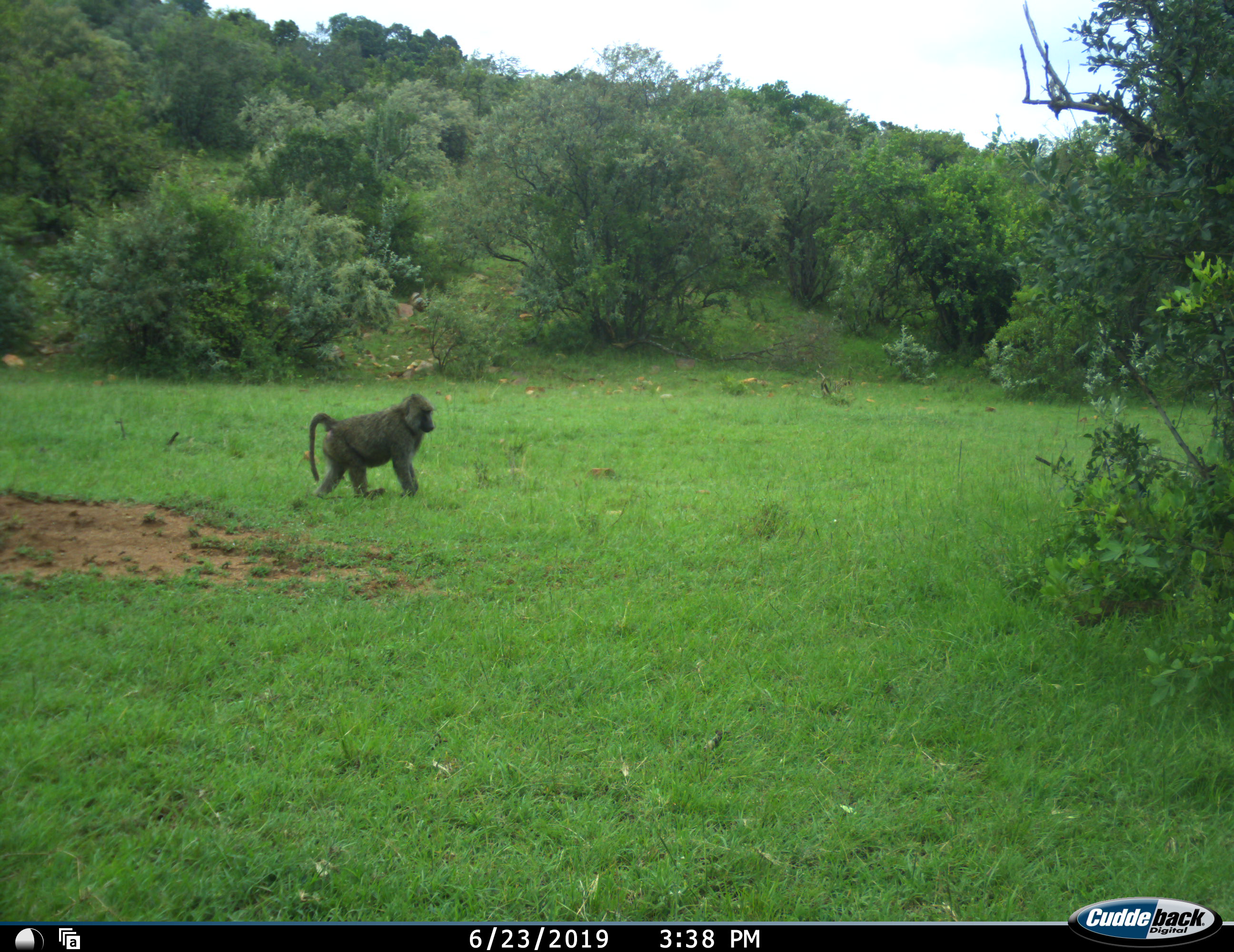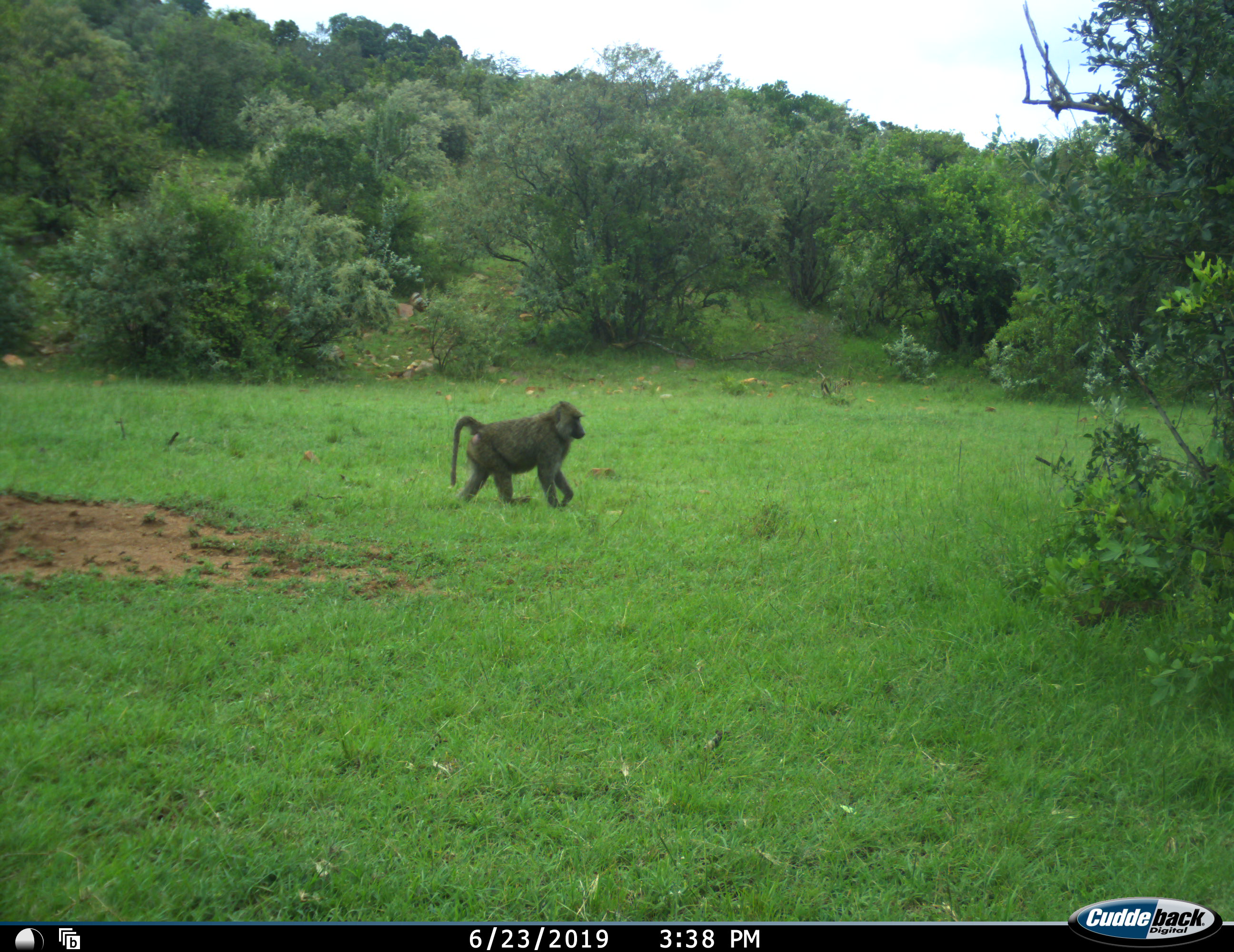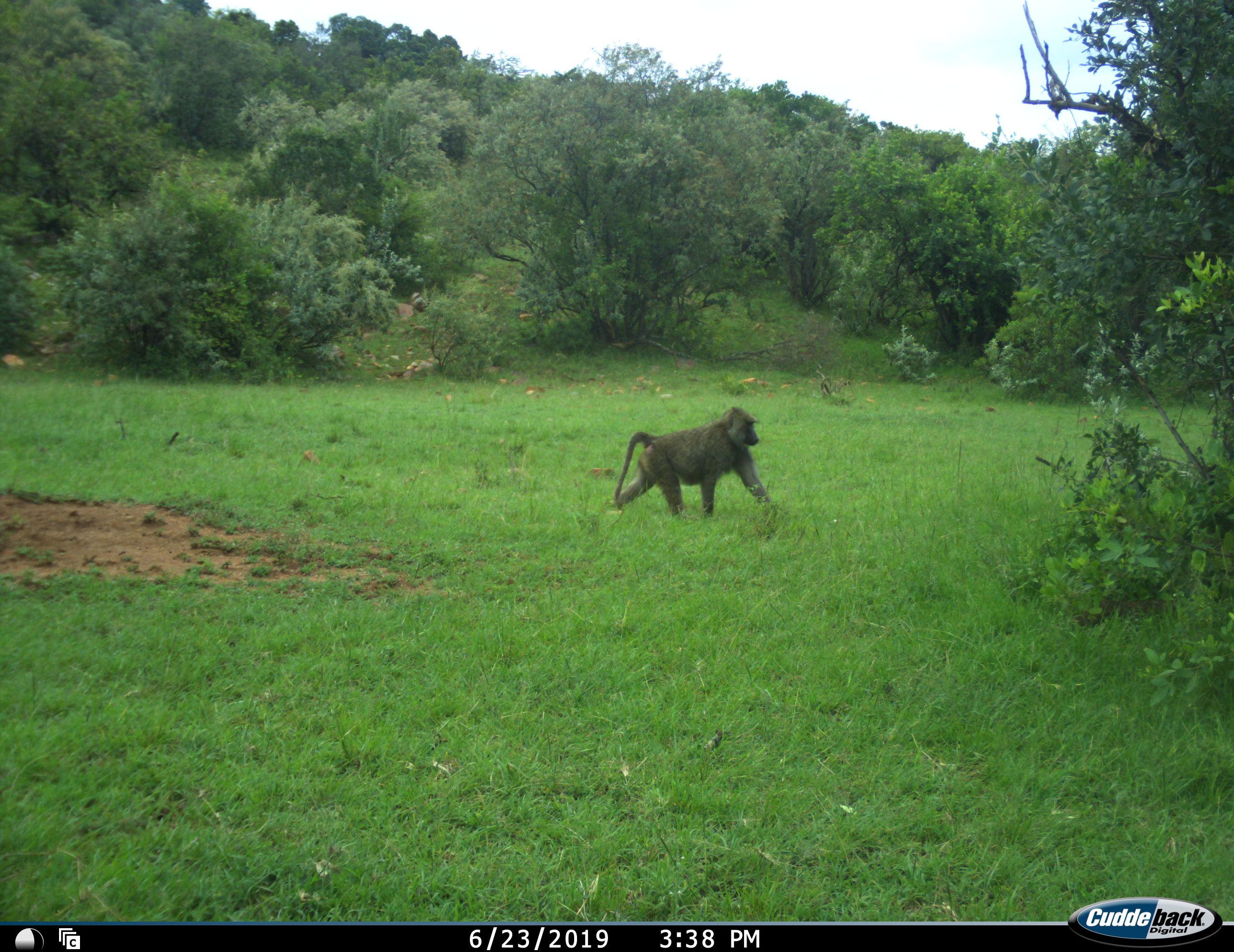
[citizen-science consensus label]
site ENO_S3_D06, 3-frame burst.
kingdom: Animalia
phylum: Chordata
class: Mammalia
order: Primates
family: Cercopithecidae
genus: Papio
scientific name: Papio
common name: baboon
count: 1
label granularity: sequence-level